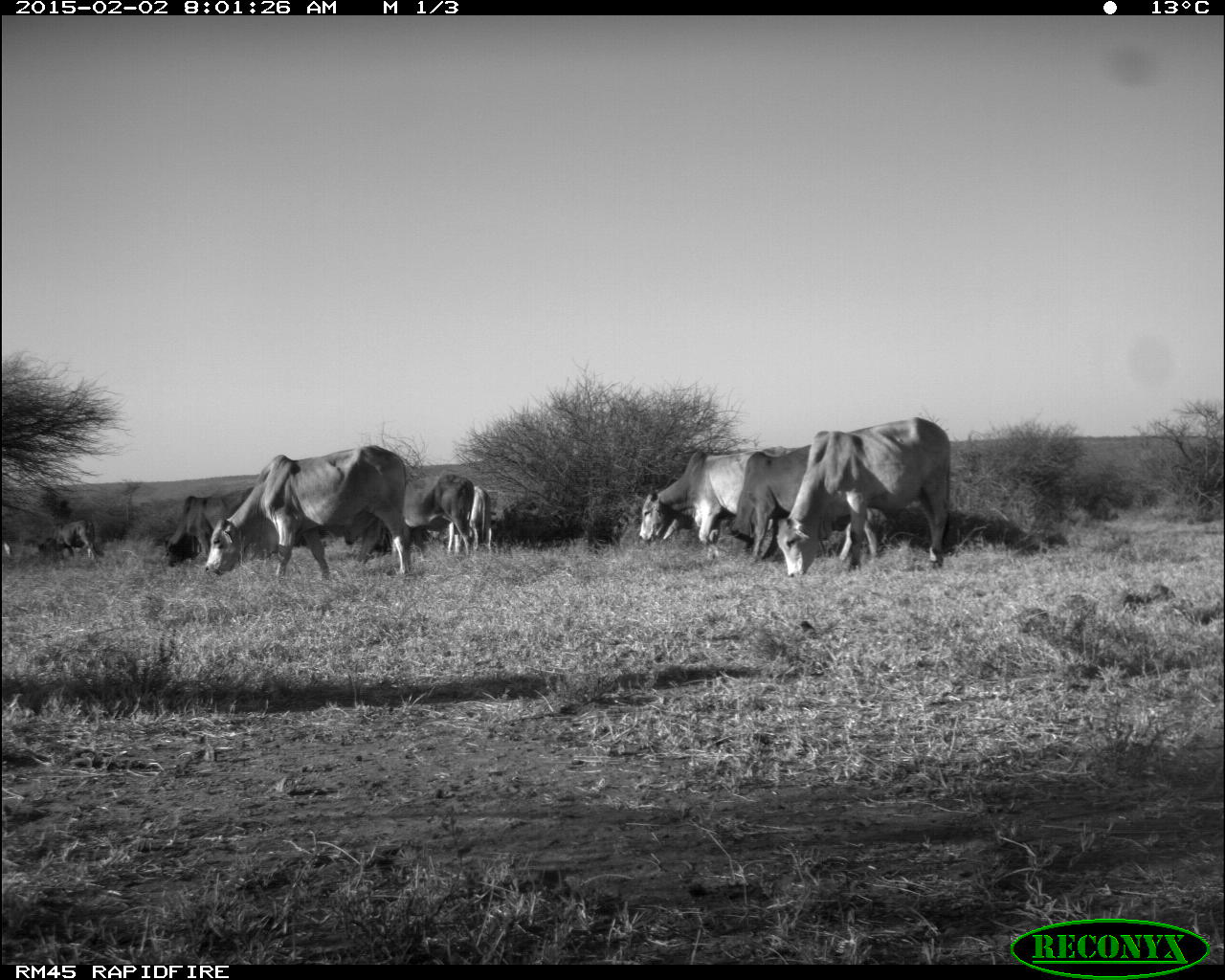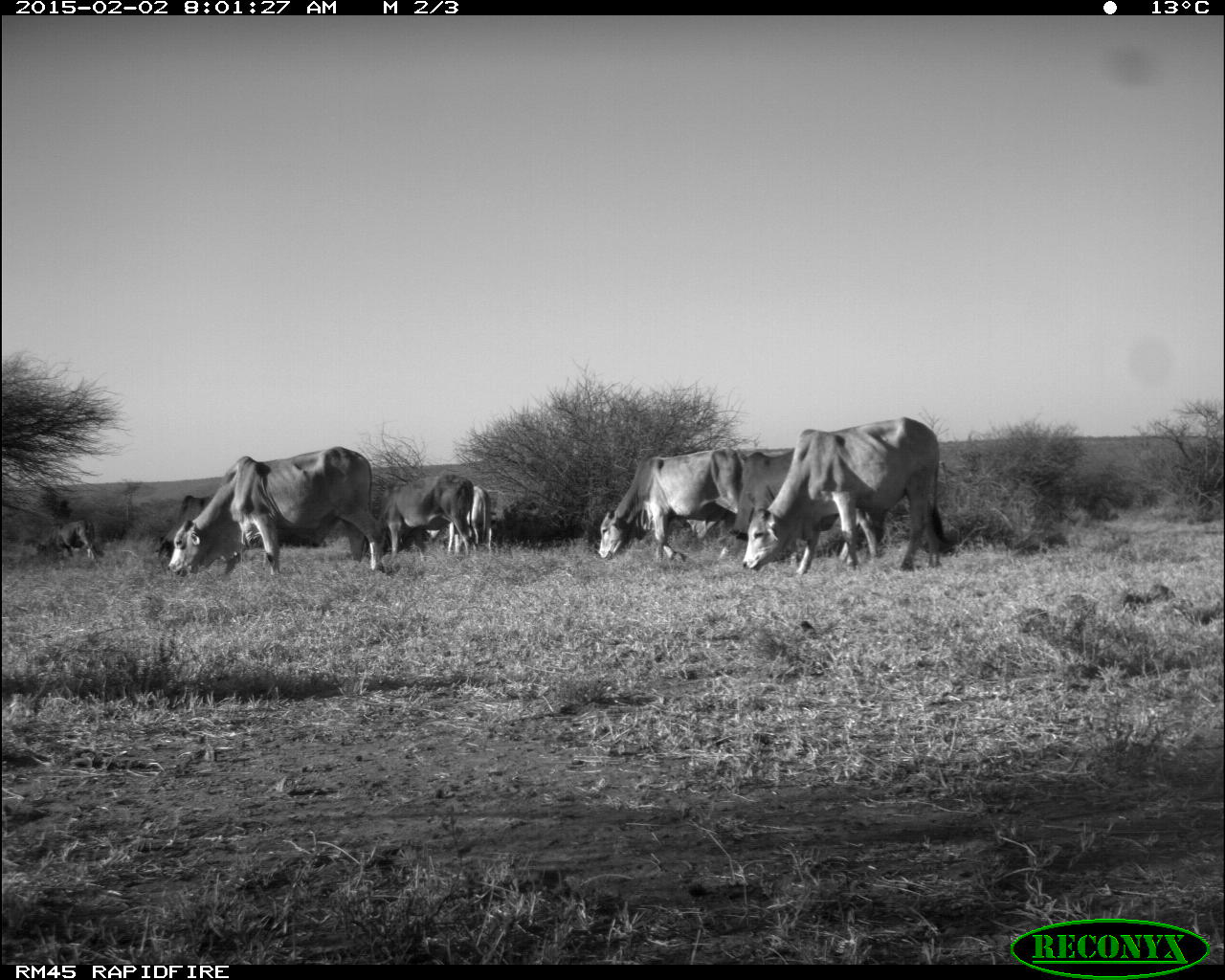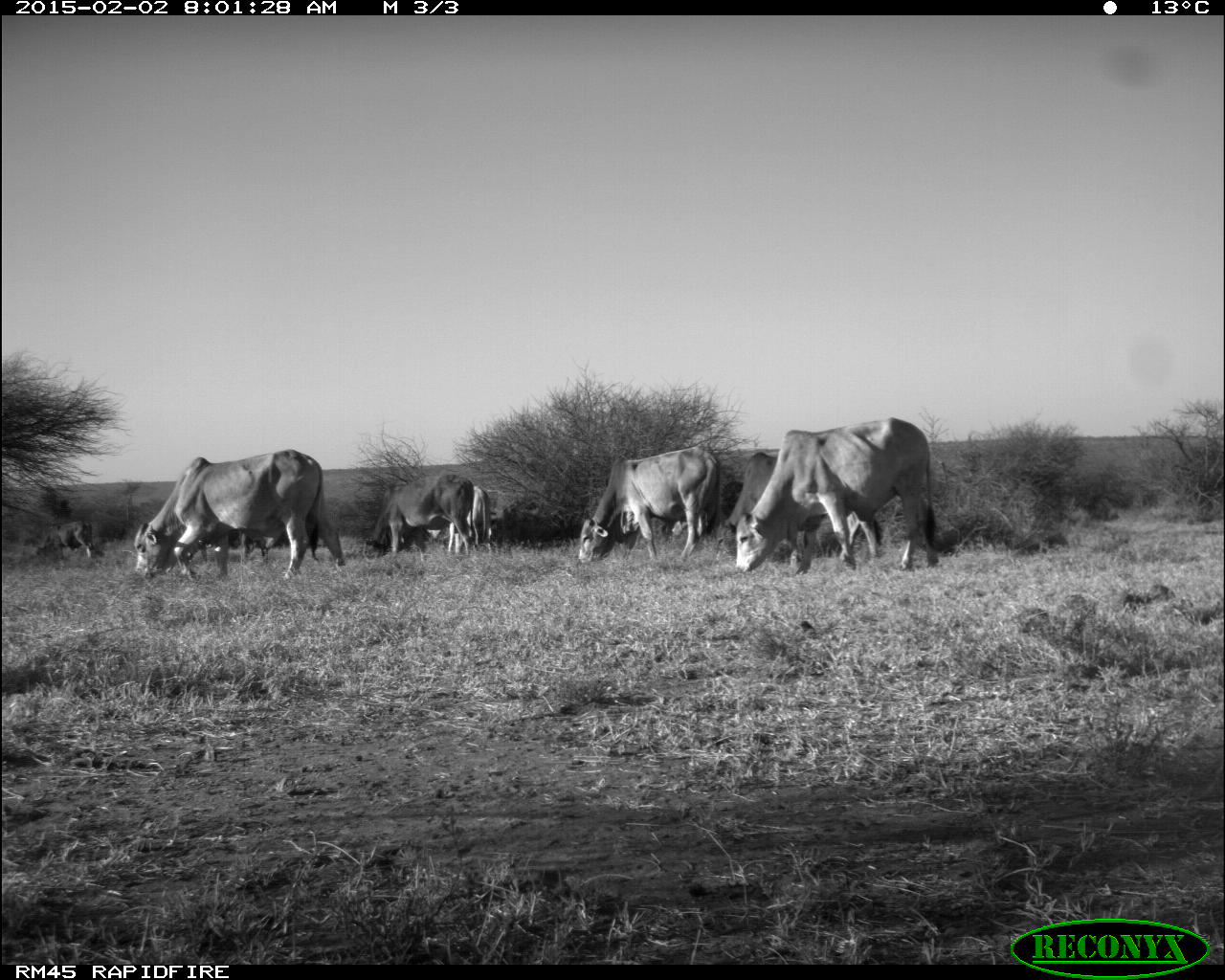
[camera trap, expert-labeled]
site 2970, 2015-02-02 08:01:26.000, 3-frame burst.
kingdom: Animalia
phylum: Chordata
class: Mammalia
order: Artiodactyla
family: Bovidae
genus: Bos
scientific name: Bos taurus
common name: domestic cattle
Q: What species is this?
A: Bos taurus (domestic cattle).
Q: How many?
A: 17.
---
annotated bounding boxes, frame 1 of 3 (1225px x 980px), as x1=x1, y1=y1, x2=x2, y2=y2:
bos taurus: x1=205, y1=442, x2=412, y2=578; x1=775, y1=417, x2=949, y2=577; x1=716, y1=443, x2=879, y2=570; x1=639, y1=450, x2=794, y2=557; x1=359, y1=471, x2=472, y2=560; x1=163, y1=488, x2=259, y2=570; x1=664, y1=504, x2=747, y2=550; x1=446, y1=484, x2=493, y2=557; x1=38, y1=520, x2=96, y2=561